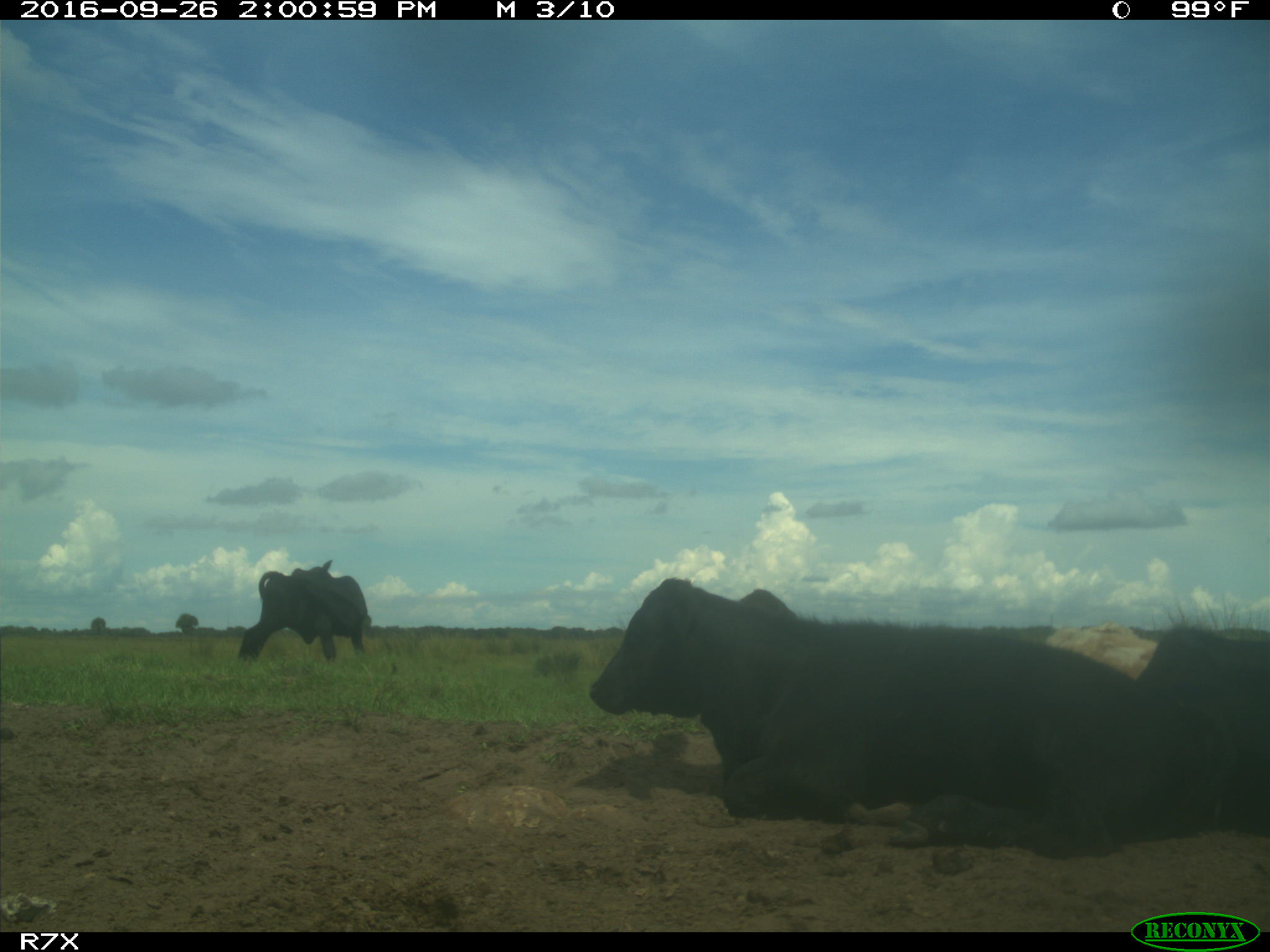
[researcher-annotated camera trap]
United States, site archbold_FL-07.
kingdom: Animalia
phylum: Chordata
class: Mammalia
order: Artiodactyla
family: Bovidae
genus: Bos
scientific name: Bos taurus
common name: domestic cow